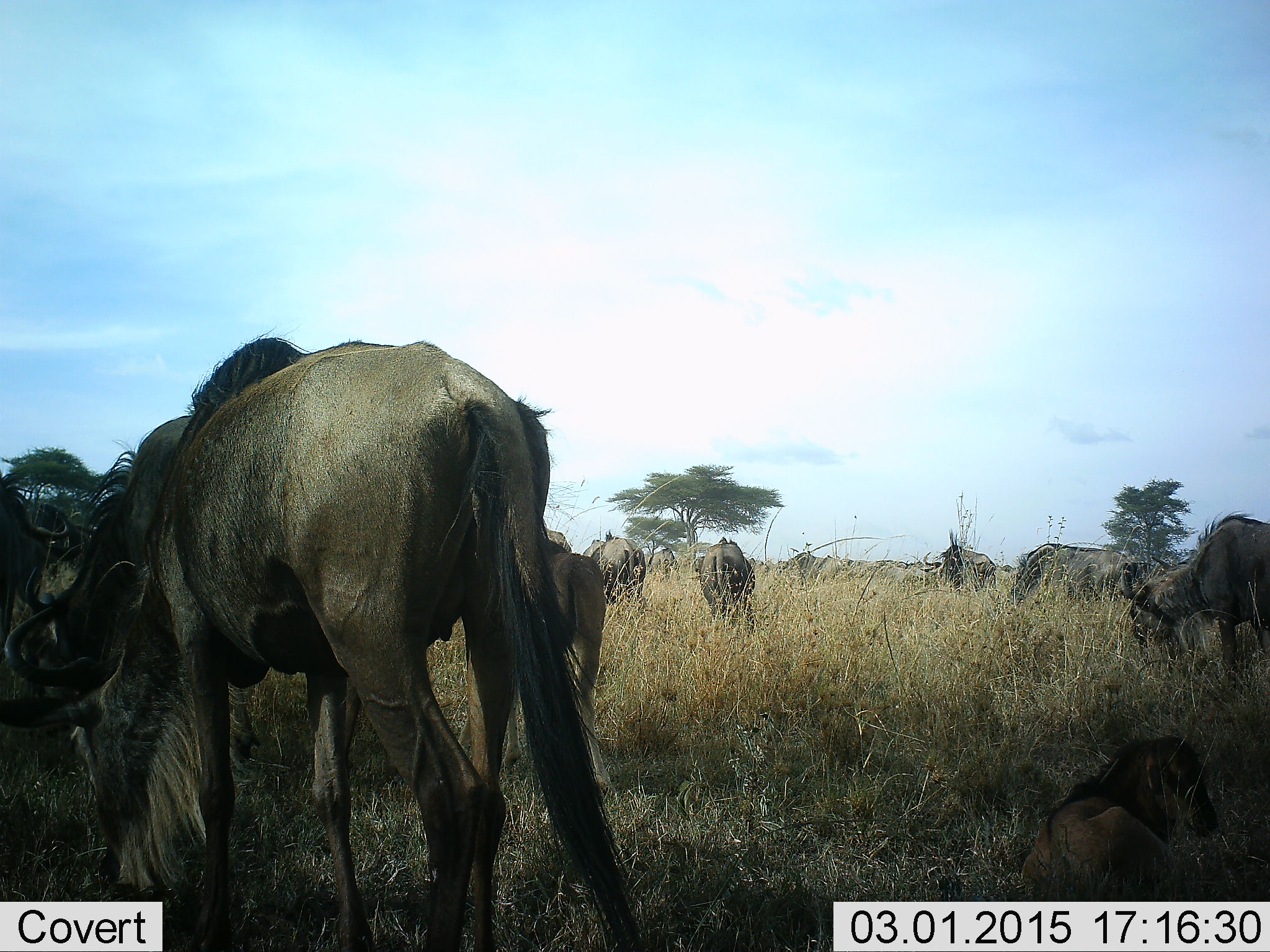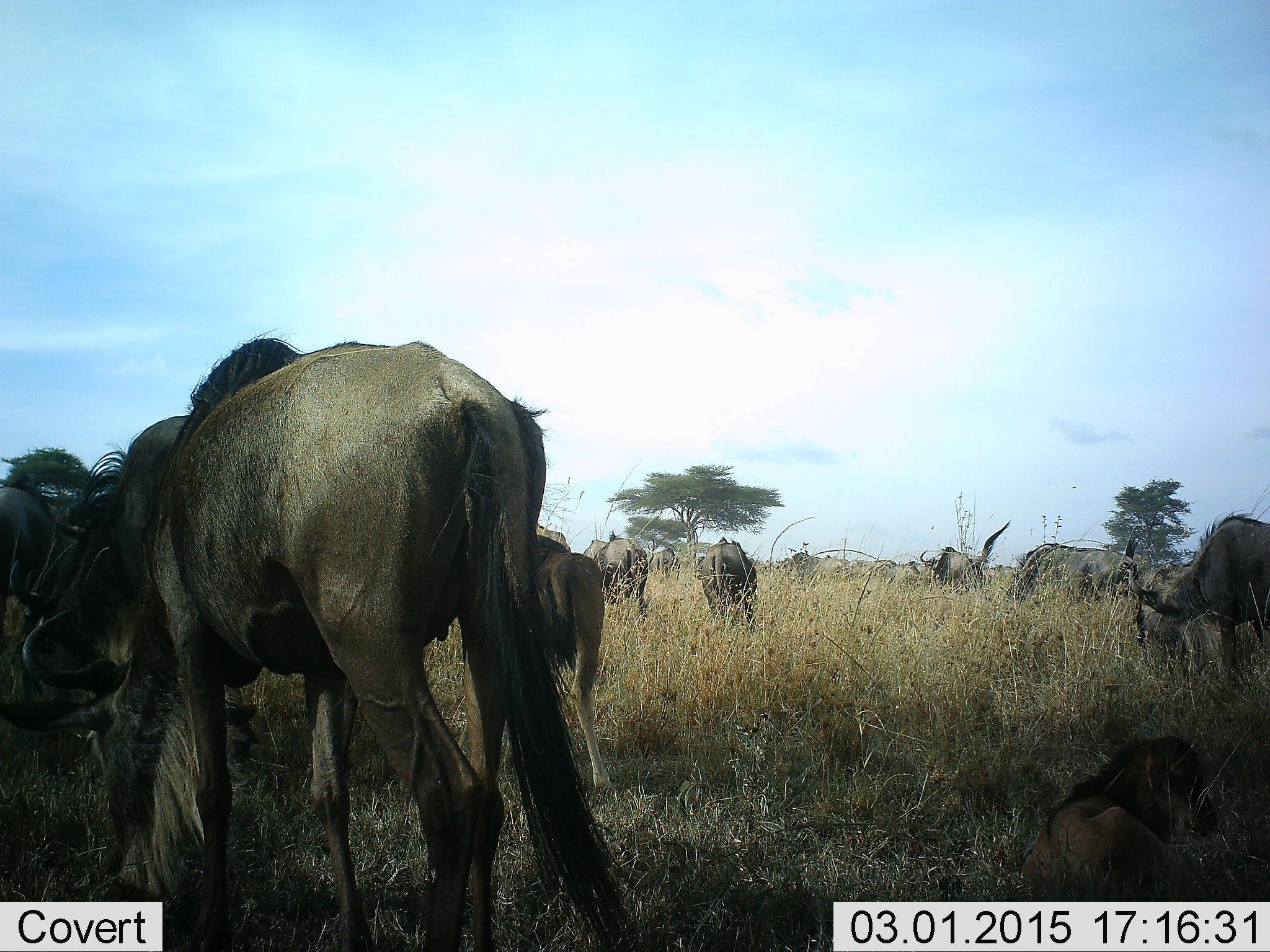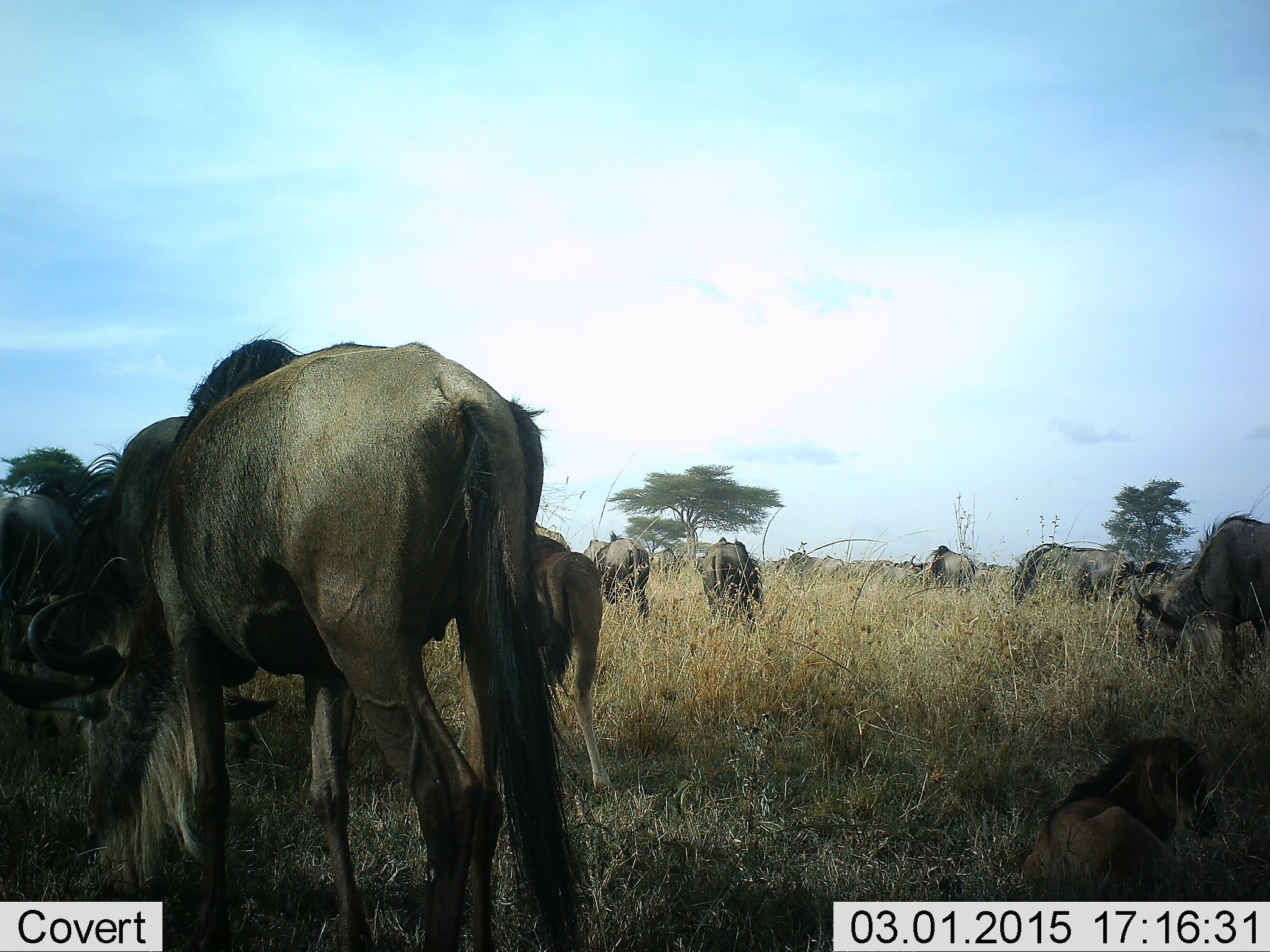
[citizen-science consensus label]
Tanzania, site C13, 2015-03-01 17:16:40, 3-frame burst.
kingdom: Animalia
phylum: Chordata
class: Mammalia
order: Artiodactyla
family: Bovidae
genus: Connochaetes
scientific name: Connochaetes taurinus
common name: blue wildebeest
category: wildebeest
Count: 11-50.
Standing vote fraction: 60%.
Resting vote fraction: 60%.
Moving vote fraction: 50%.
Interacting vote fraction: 10%.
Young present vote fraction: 80%.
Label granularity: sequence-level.